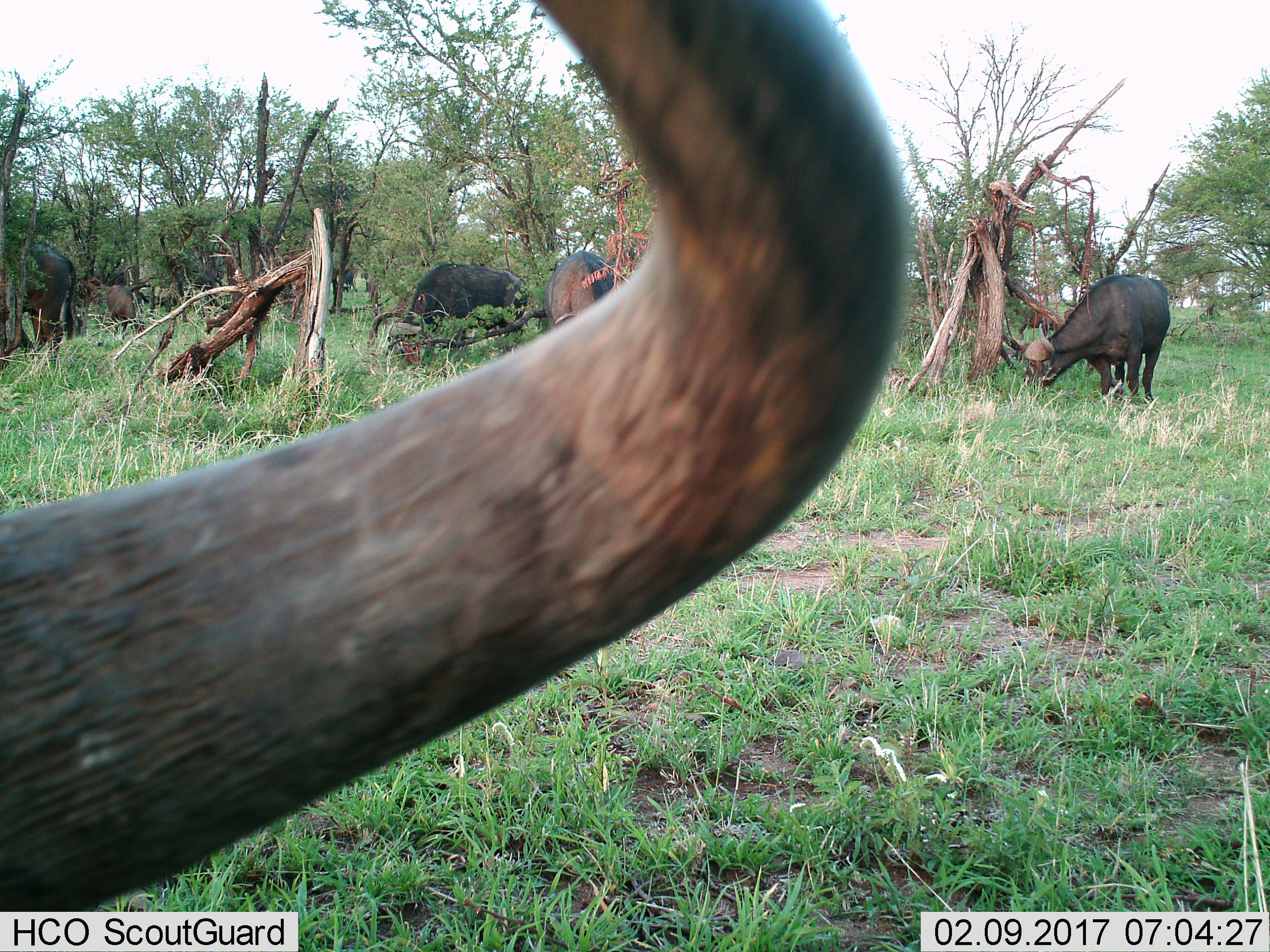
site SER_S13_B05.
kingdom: Animalia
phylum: Chordata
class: Mammalia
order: Artiodactyla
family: Bovidae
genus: Syncerus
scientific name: Syncerus caffer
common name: african buffalo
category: buffalo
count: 6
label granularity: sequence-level